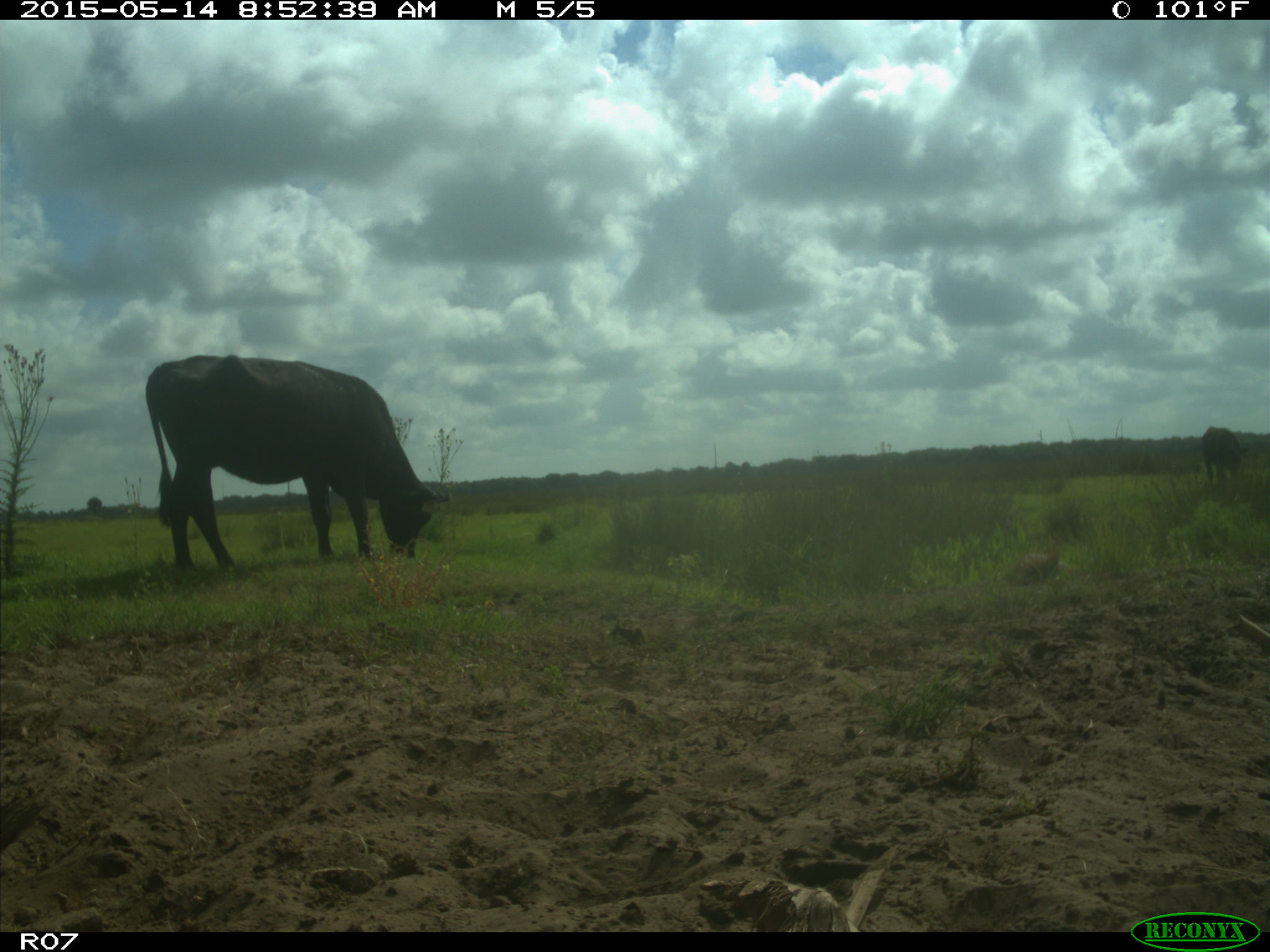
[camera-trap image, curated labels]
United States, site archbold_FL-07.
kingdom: Animalia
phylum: Chordata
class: Mammalia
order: Artiodactyla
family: Bovidae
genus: Bos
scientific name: Bos taurus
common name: domestic cow